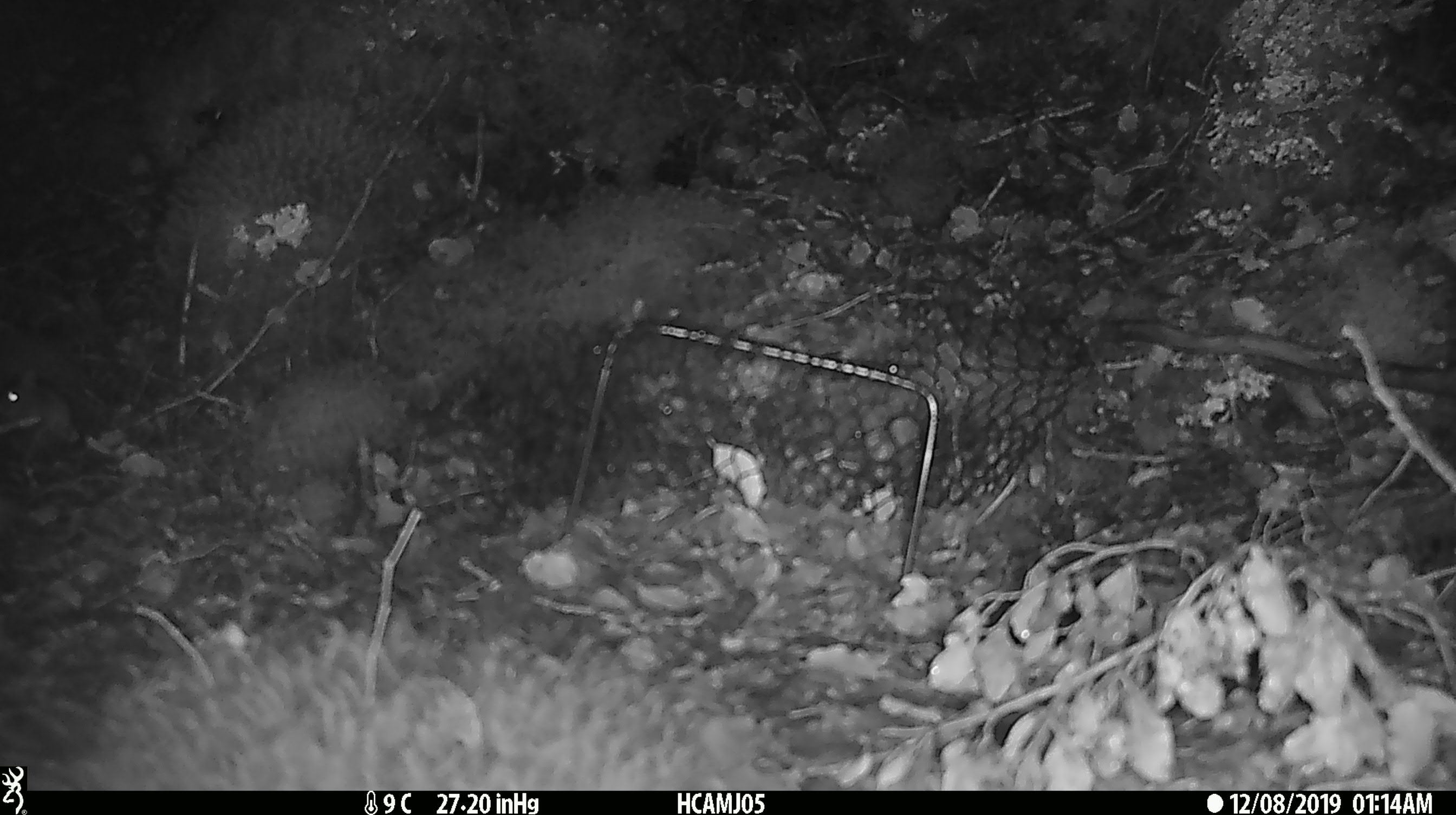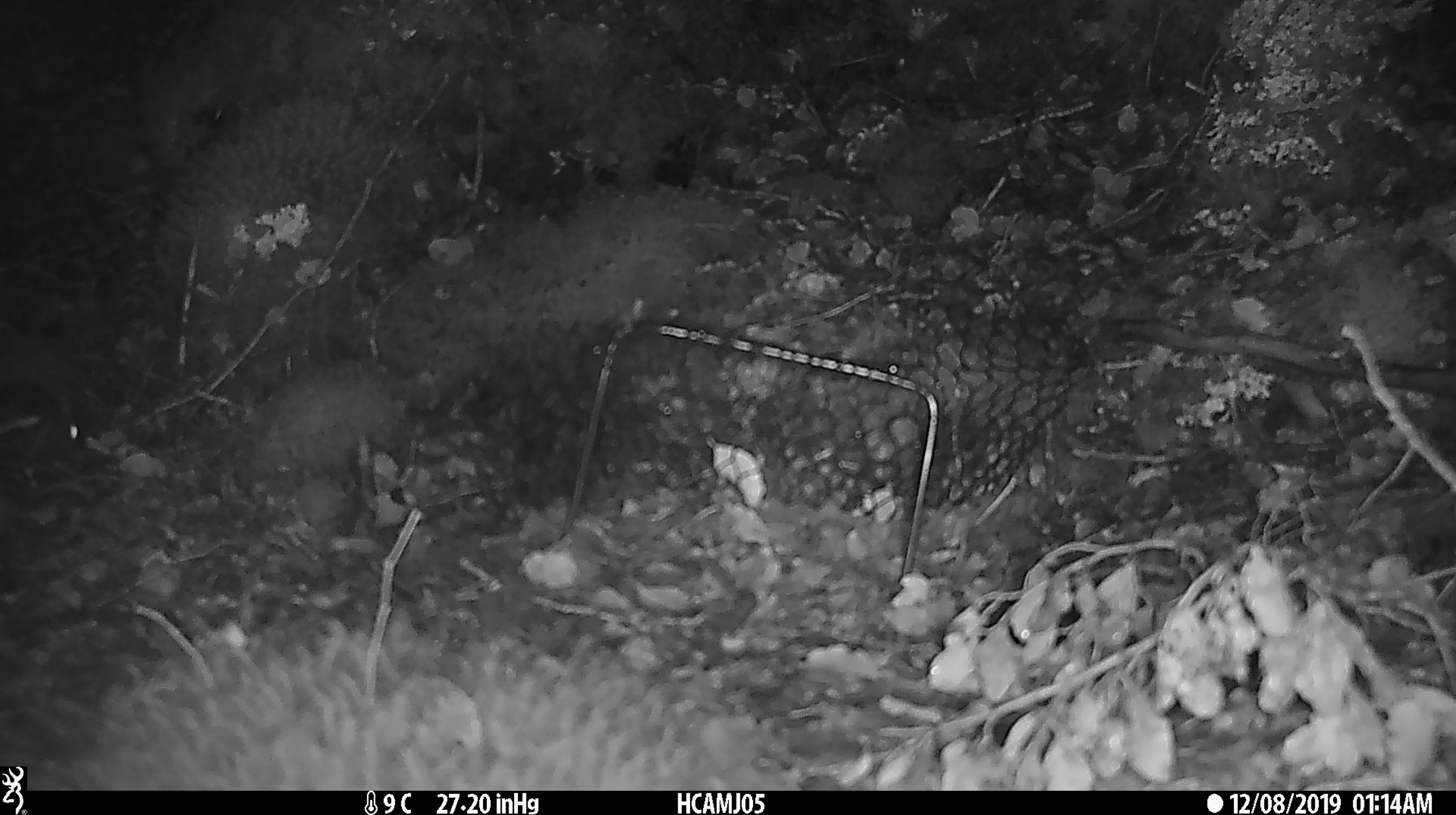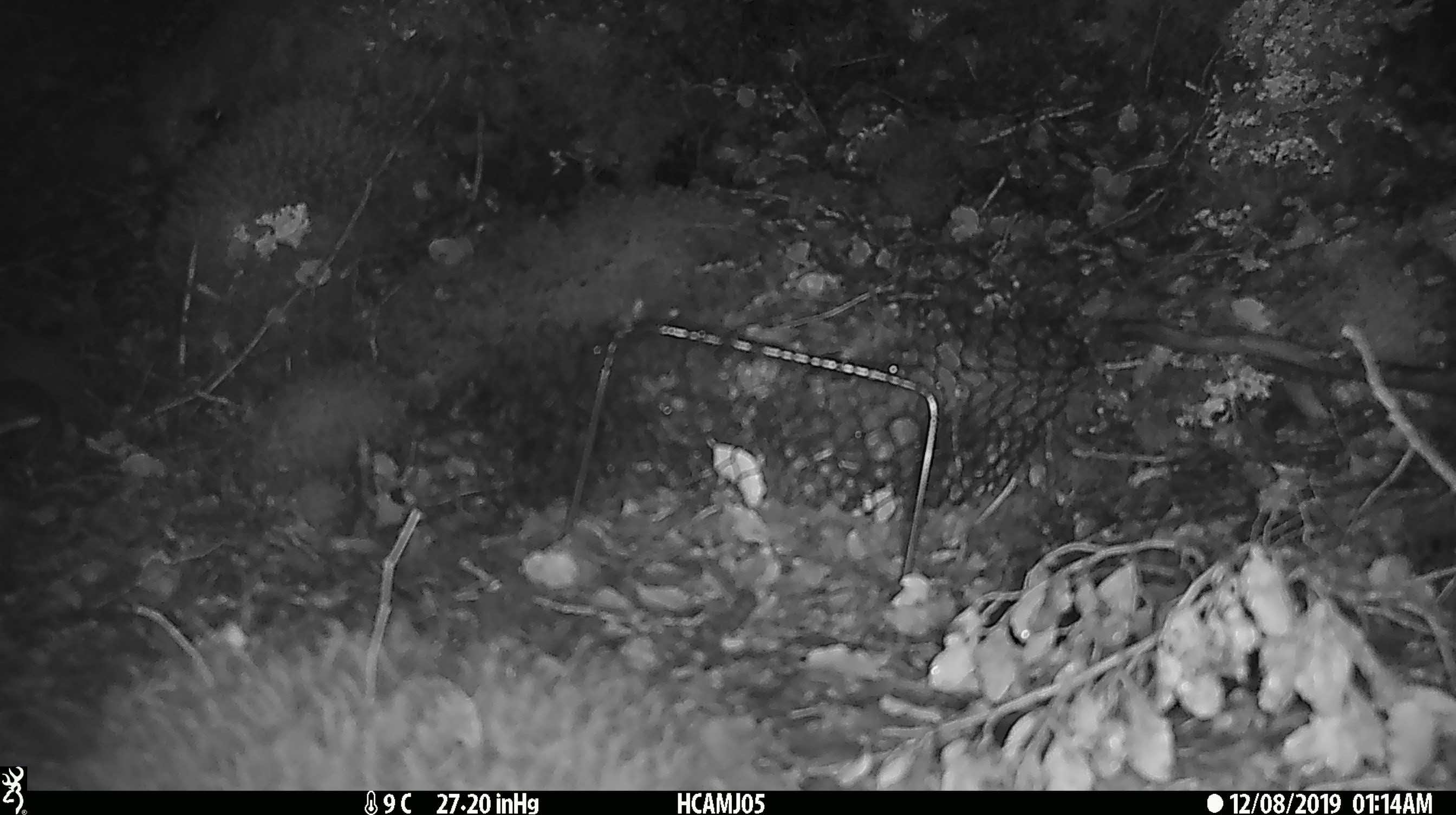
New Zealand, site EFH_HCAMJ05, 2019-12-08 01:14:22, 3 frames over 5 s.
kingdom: Animalia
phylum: Chordata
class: Mammalia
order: Rodentia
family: Muridae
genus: Mus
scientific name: Mus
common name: mouse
Mouse (Mus).